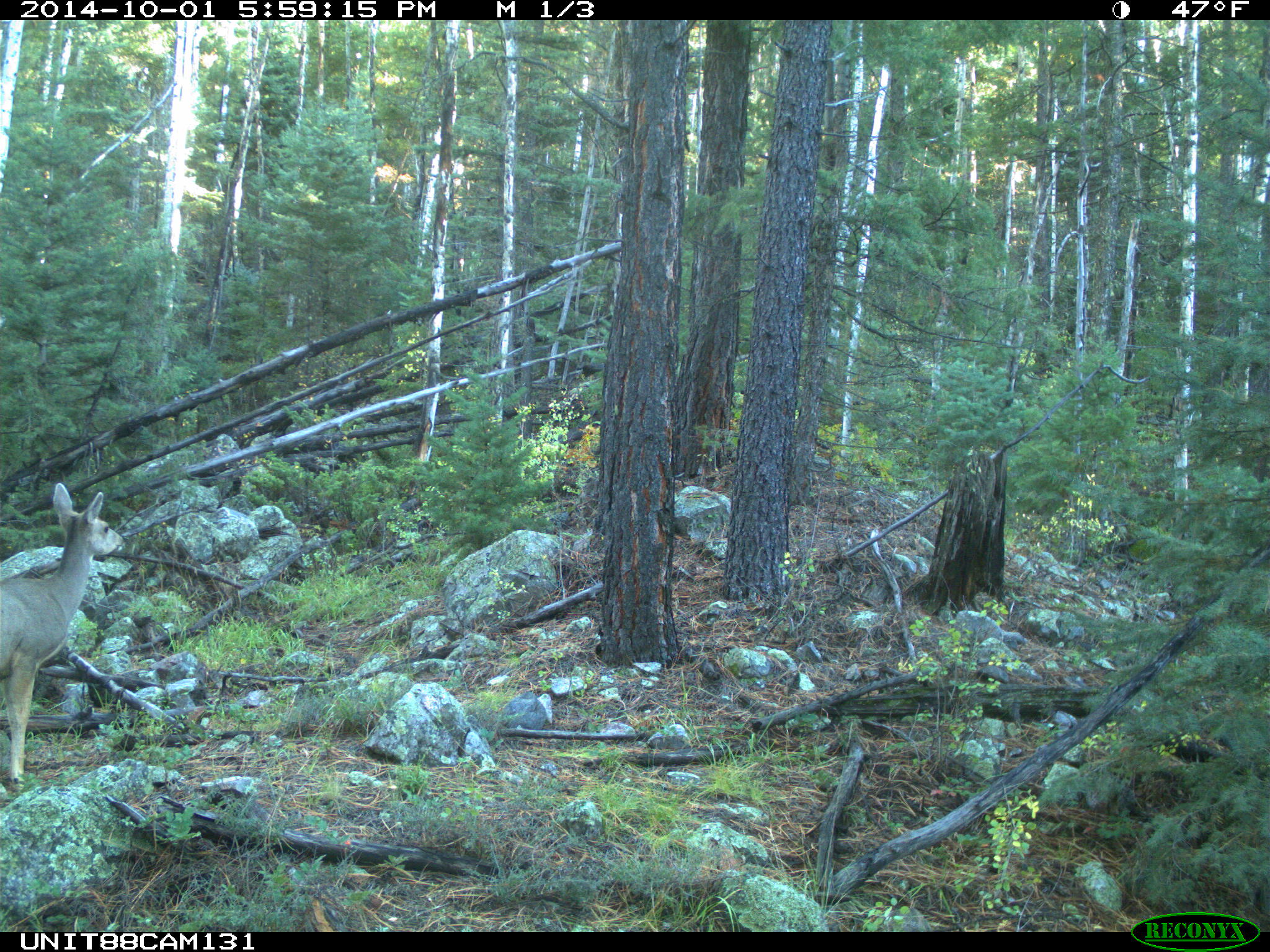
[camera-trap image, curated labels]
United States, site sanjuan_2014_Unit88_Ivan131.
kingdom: Animalia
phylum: Chordata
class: Mammalia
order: Artiodactyla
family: Cervidae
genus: Odocoileus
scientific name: Odocoileus hemionus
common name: mule deer